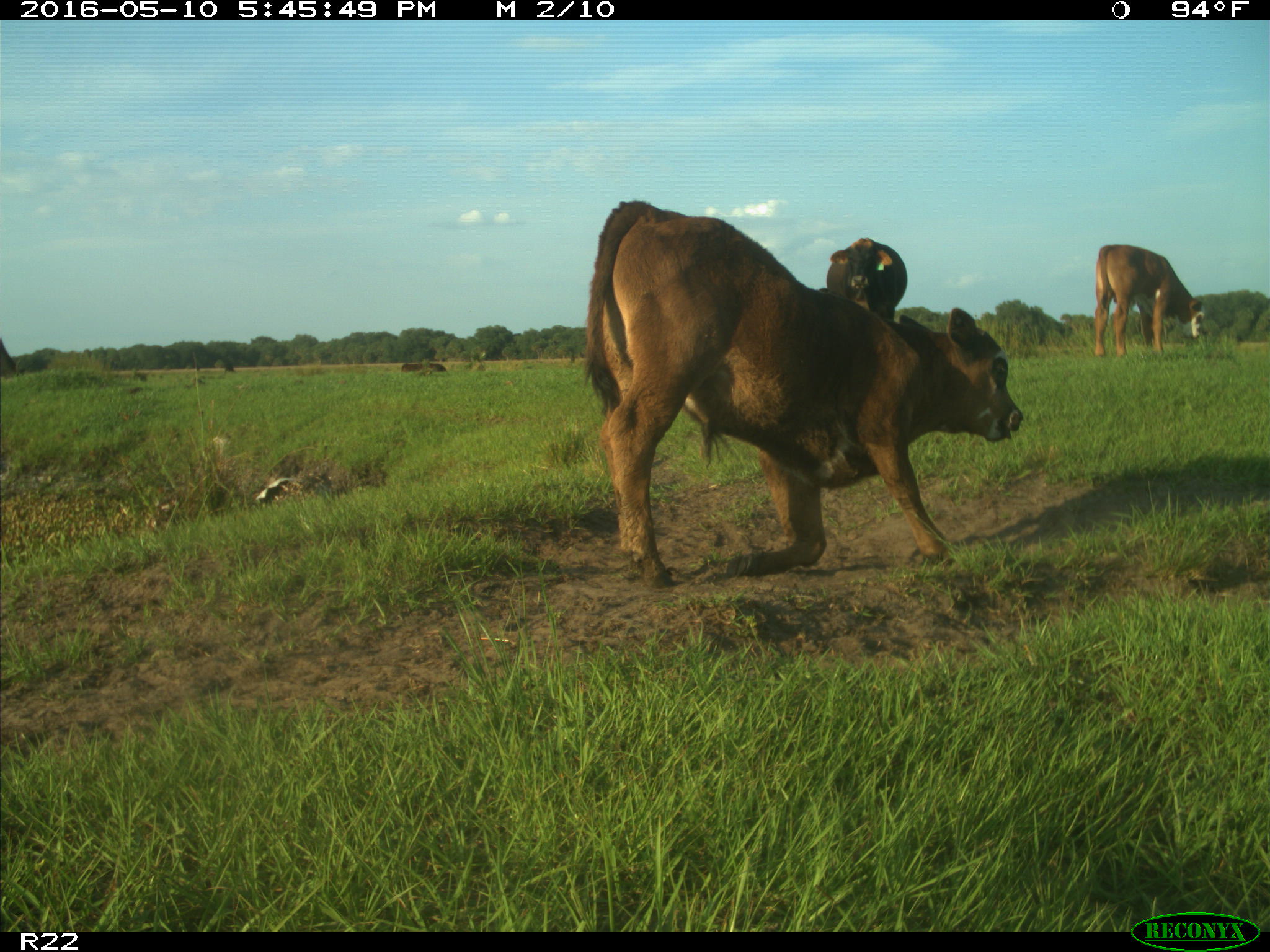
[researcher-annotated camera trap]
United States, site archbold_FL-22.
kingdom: Animalia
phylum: Chordata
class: Mammalia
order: Artiodactyla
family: Bovidae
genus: Bos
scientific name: Bos taurus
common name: domestic cow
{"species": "Bos taurus (domestic cow)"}